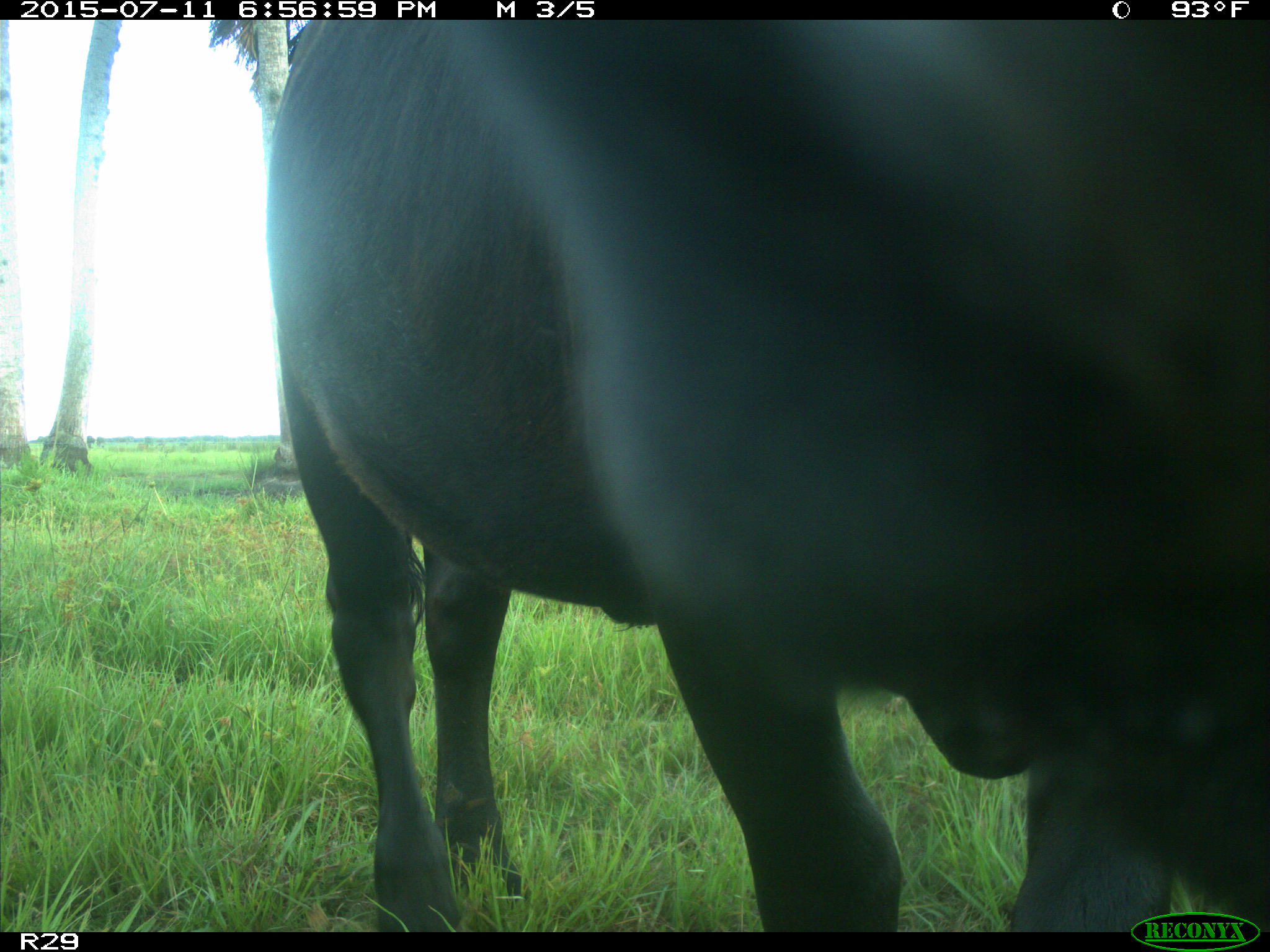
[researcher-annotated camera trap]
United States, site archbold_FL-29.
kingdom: Animalia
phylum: Chordata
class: Mammalia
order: Artiodactyla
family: Bovidae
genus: Bos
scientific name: Bos taurus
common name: domestic cow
Bos taurus (domestic cow).